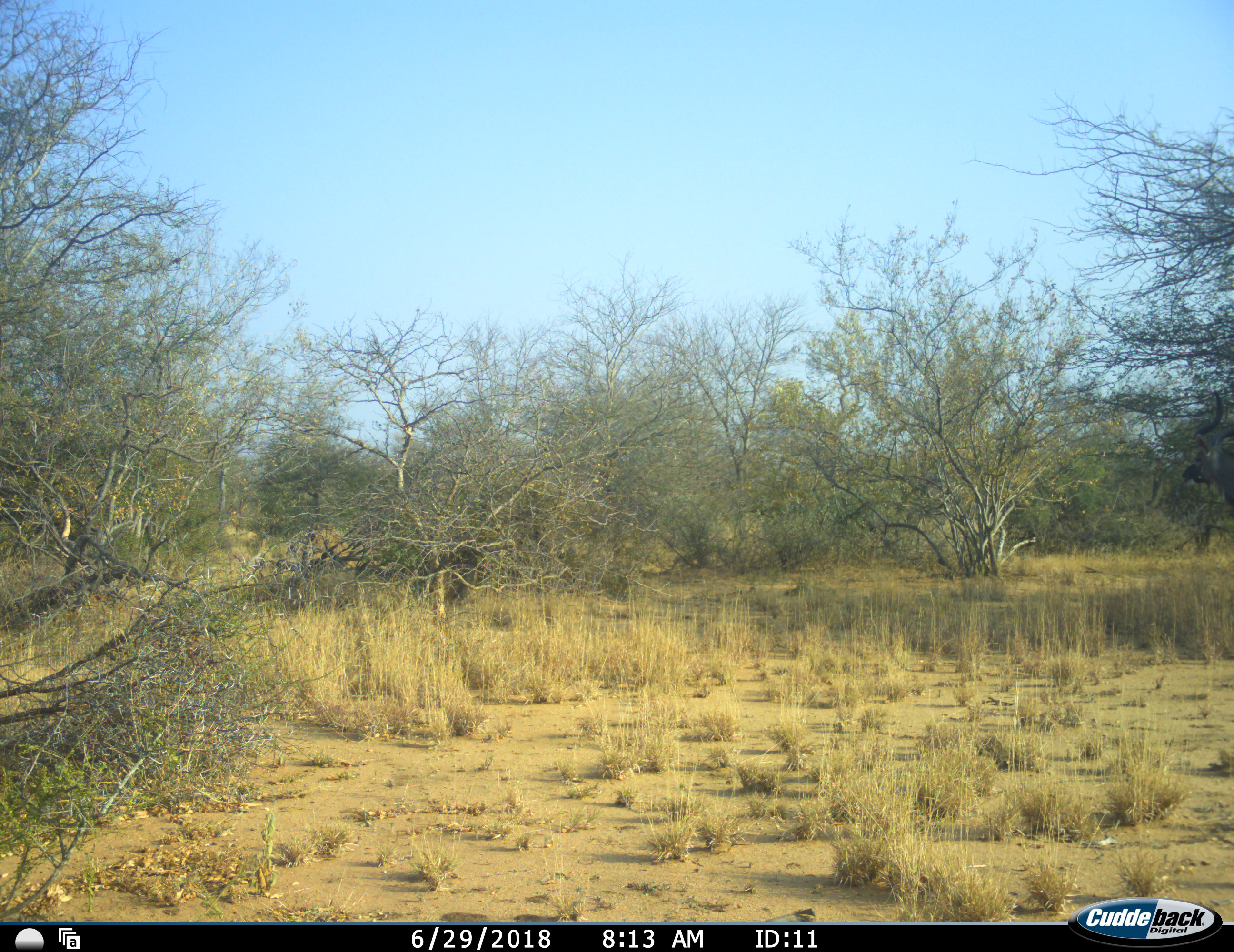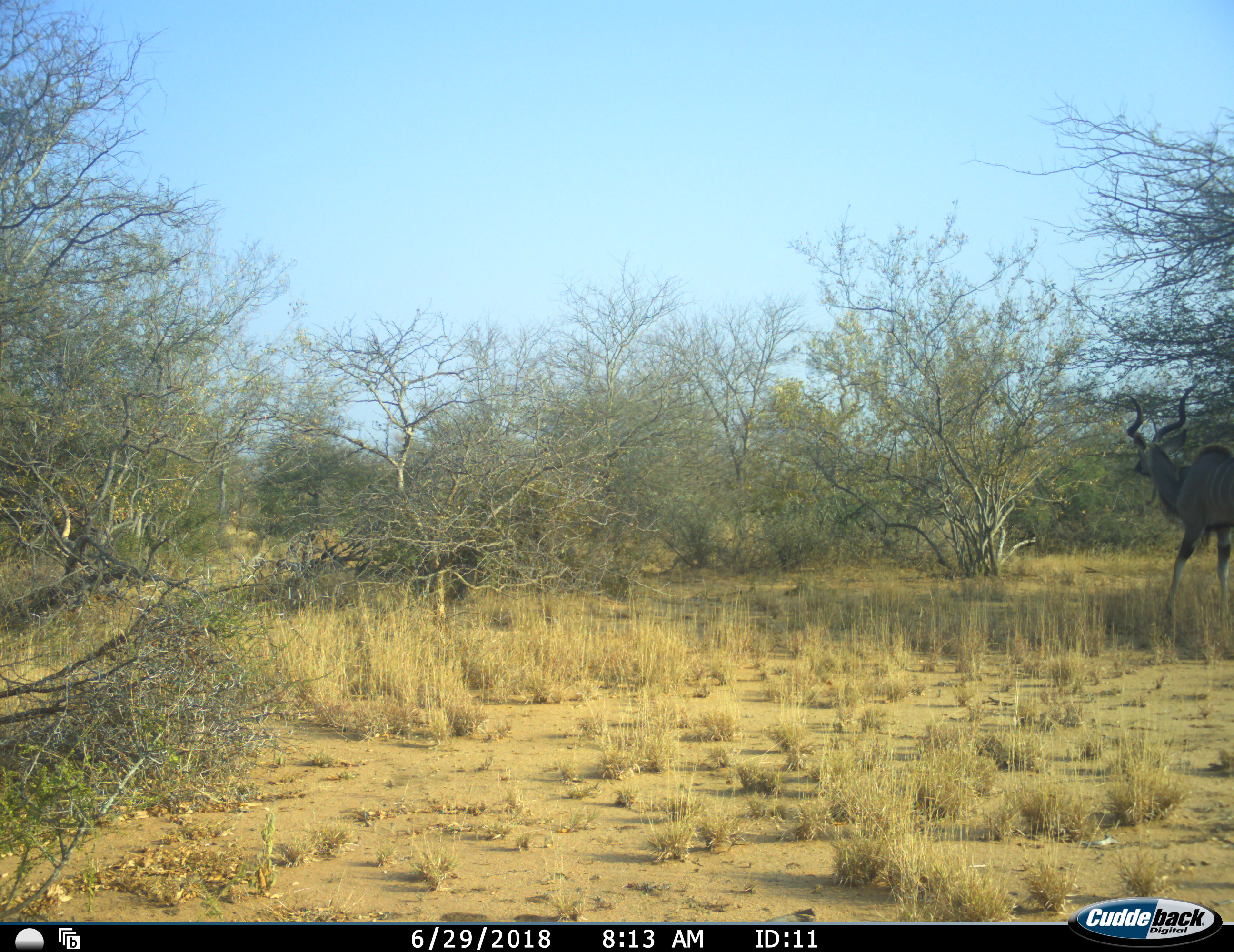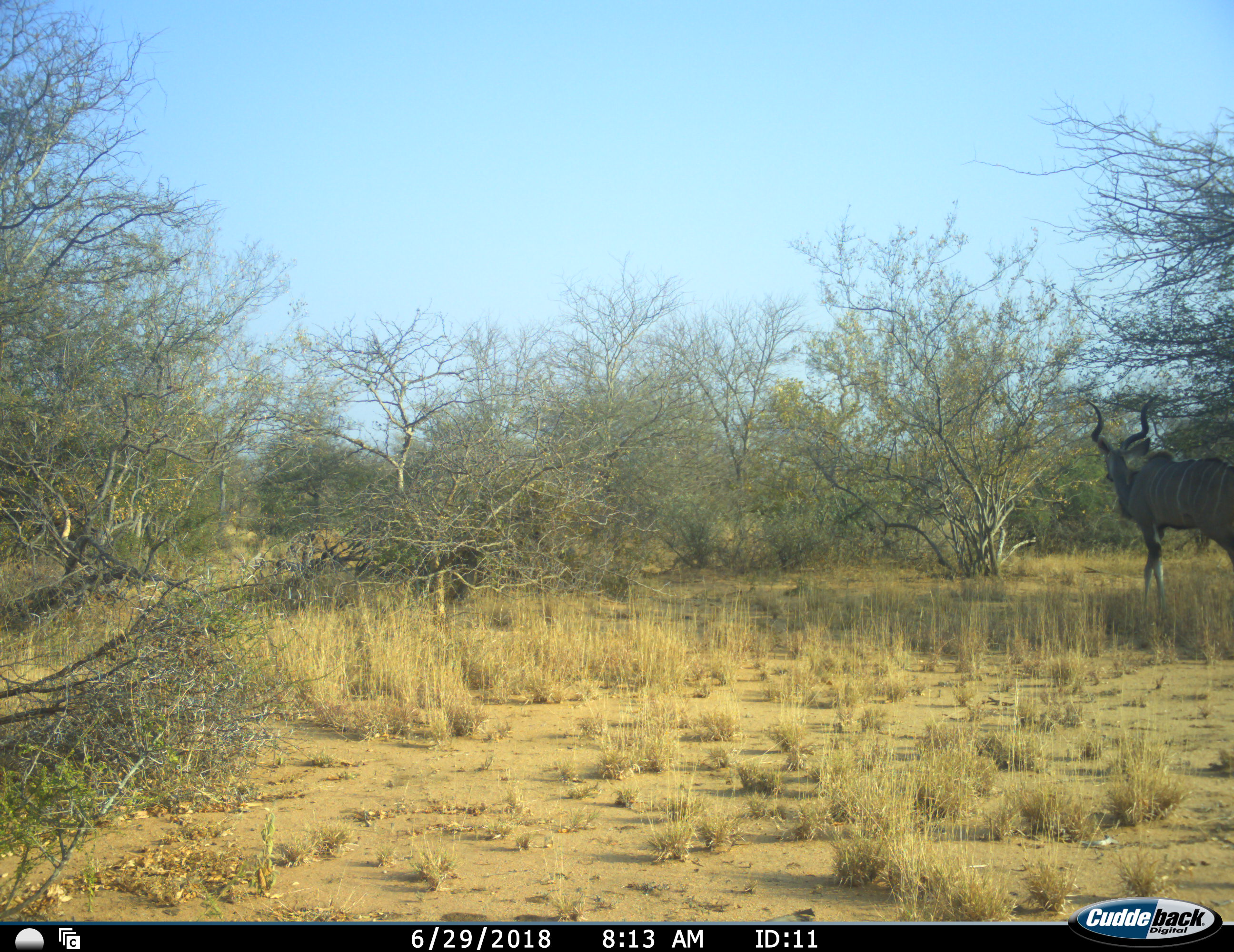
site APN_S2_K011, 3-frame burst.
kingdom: Animalia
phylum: Chordata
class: Mammalia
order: Artiodactyla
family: Bovidae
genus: Tragelaphus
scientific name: Tragelaphus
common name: kudu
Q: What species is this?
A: Kudu (Tragelaphus).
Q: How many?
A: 1.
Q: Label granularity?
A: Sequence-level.